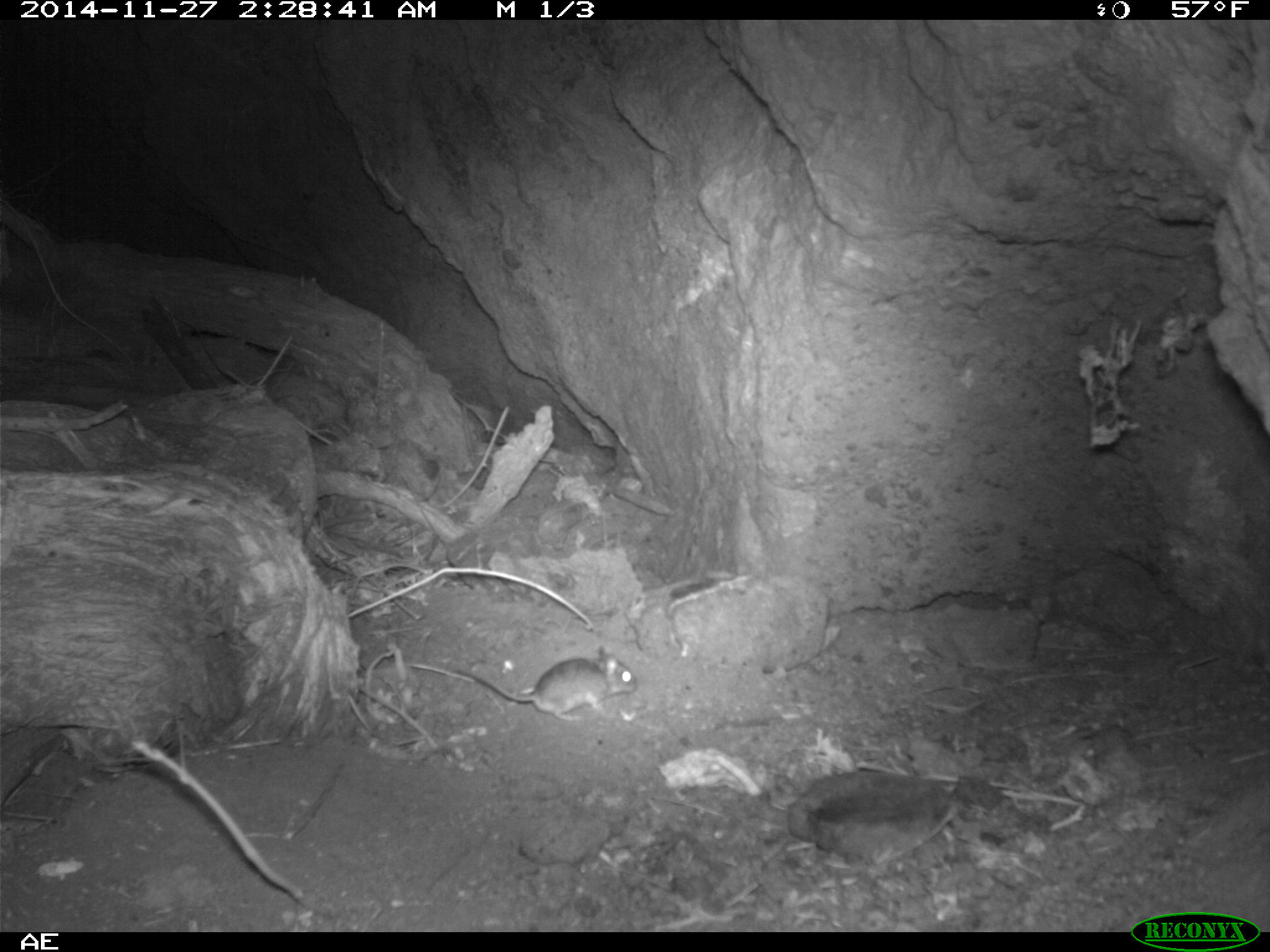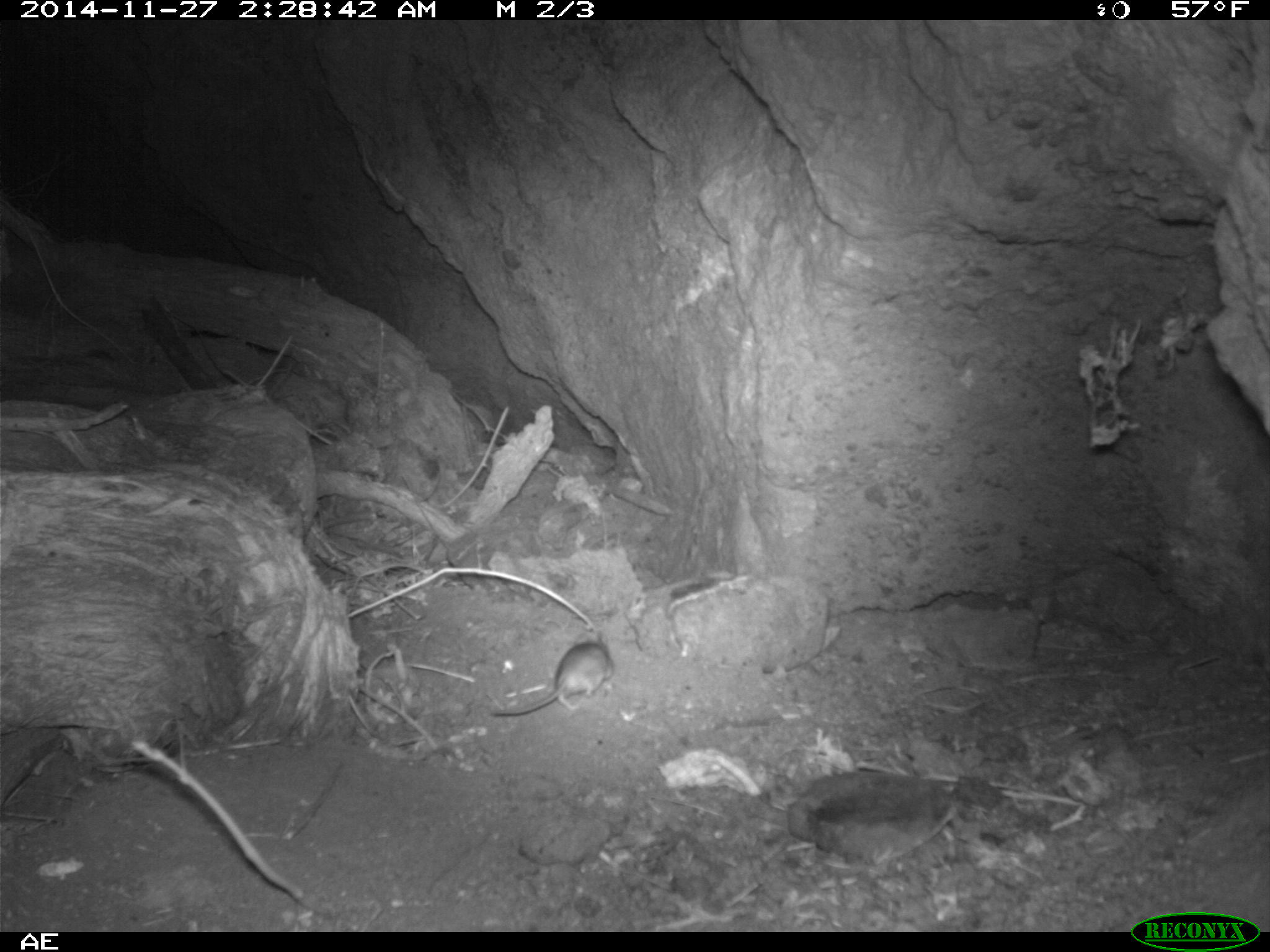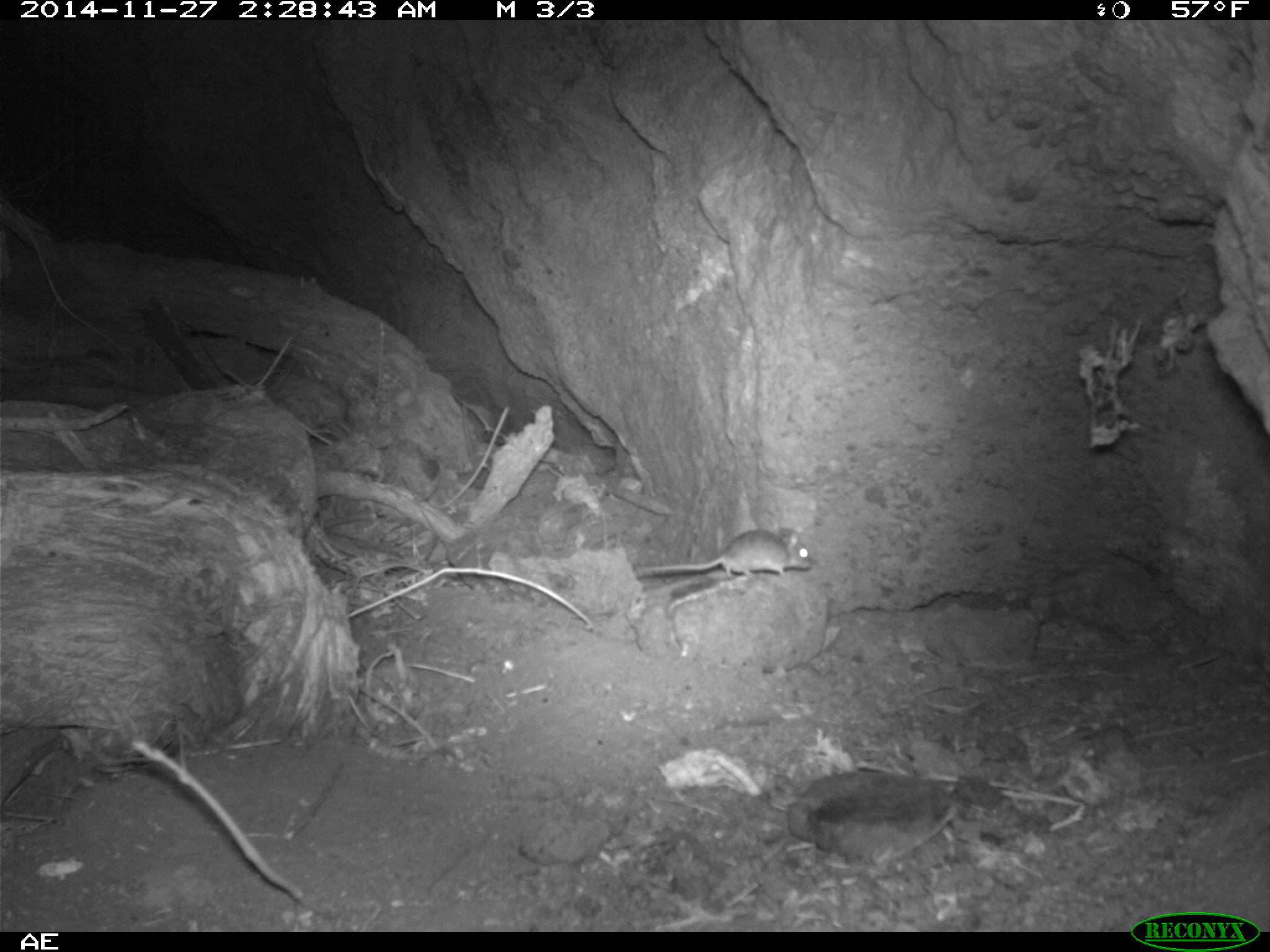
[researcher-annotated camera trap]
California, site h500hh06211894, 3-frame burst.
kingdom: Animalia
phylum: Chordata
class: Mammalia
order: Rodentia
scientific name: Rodentia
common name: rodent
Rodent (Rodentia).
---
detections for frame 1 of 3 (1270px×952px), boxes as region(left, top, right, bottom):
rodent: region(458, 645, 637, 720)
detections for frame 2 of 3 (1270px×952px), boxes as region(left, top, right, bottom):
rodent: region(493, 633, 613, 715)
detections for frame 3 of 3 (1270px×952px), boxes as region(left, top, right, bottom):
rodent: region(634, 526, 812, 577)